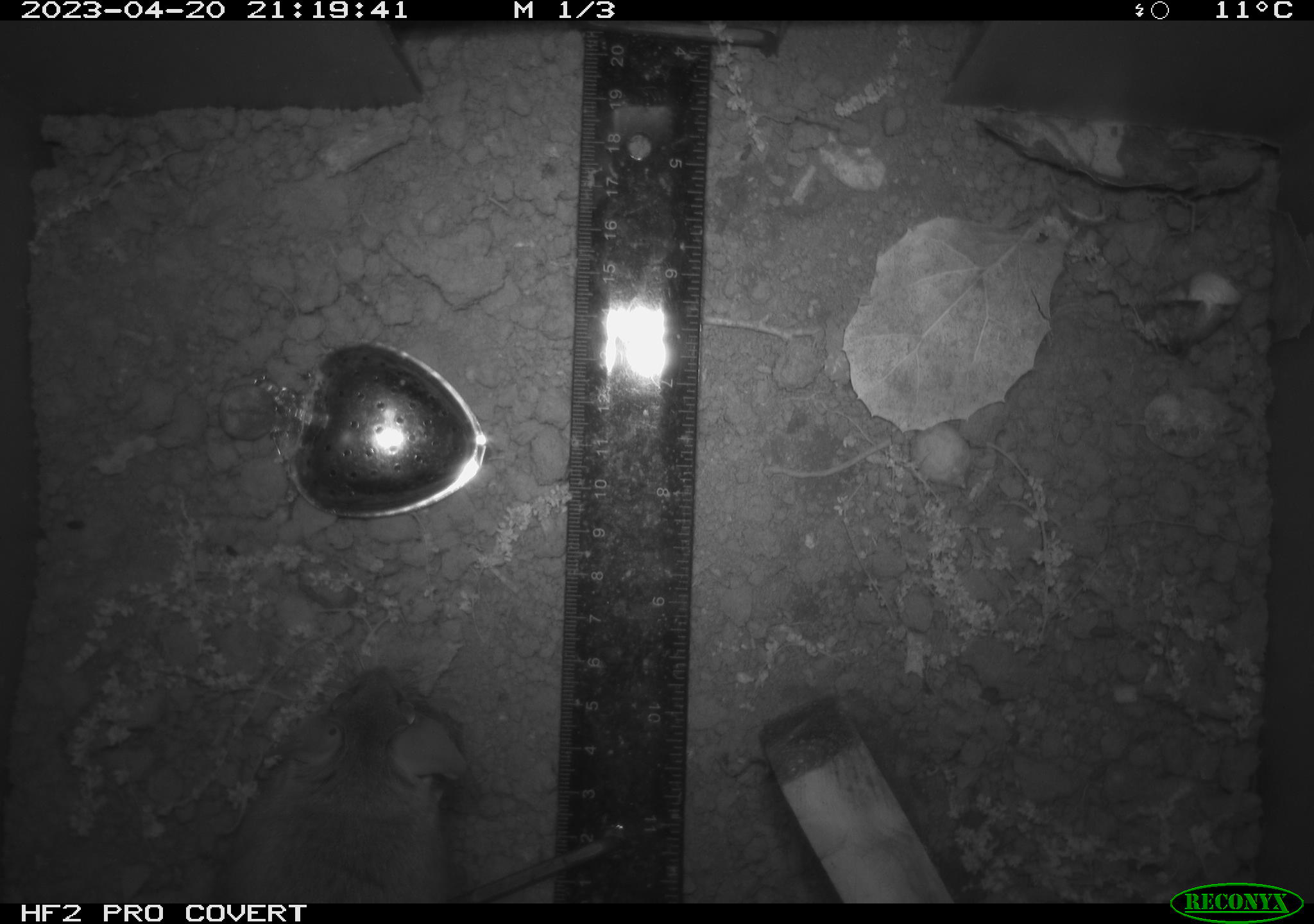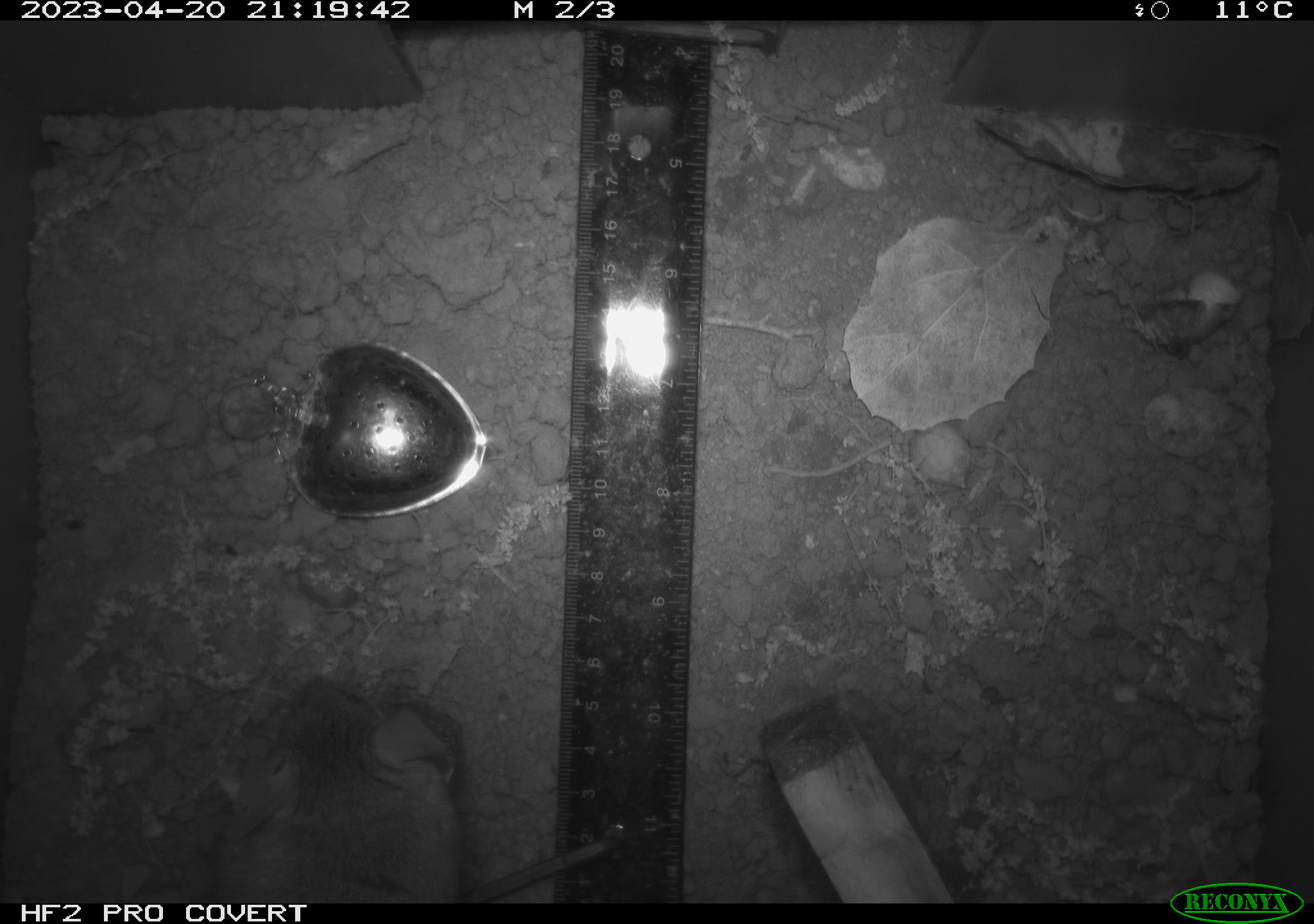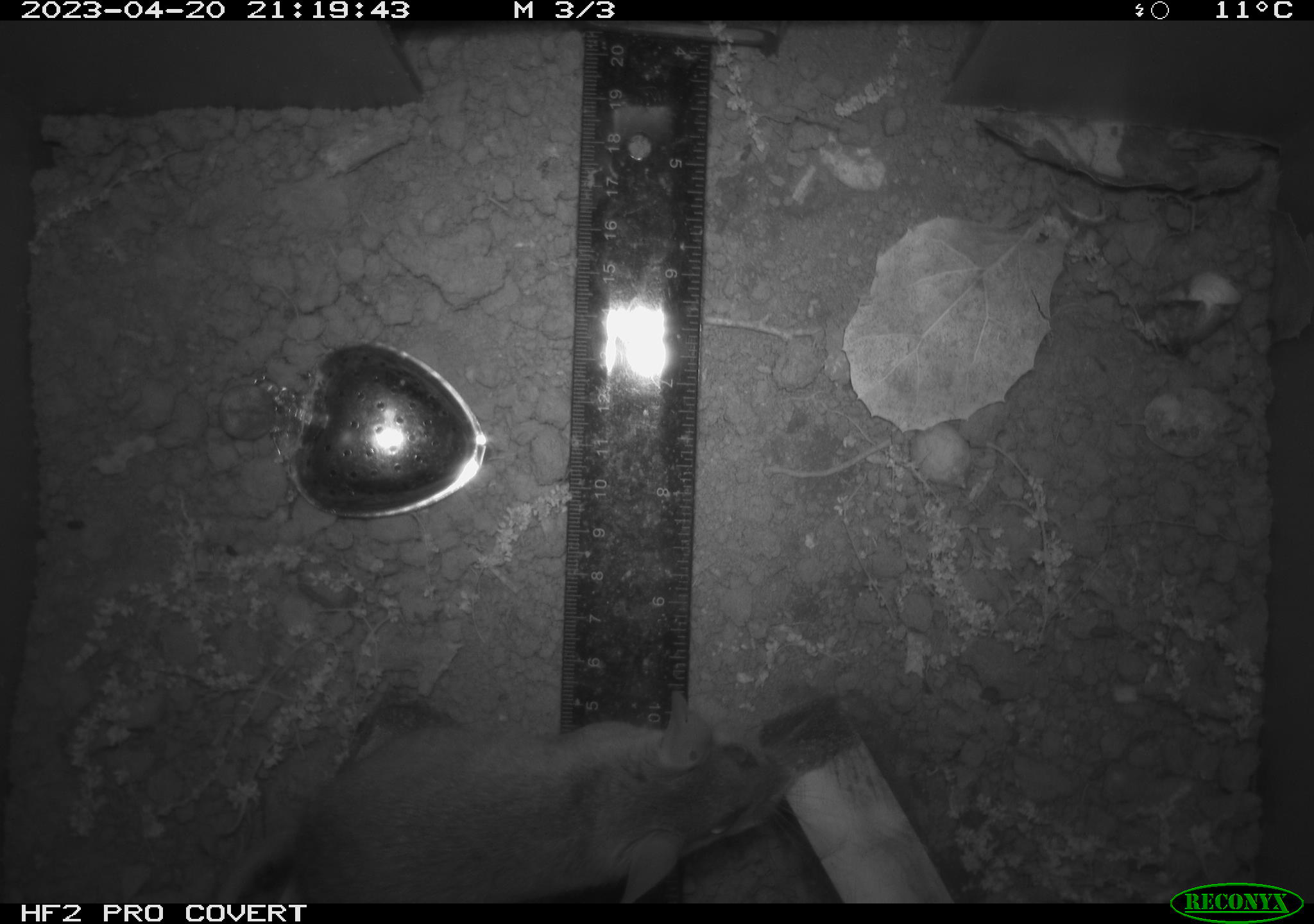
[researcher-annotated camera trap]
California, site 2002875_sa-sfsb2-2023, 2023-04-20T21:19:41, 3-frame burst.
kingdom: Animalia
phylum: Chordata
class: Mammalia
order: Rodentia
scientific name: Rodentia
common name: mouse species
Mouse species (Rodentia).